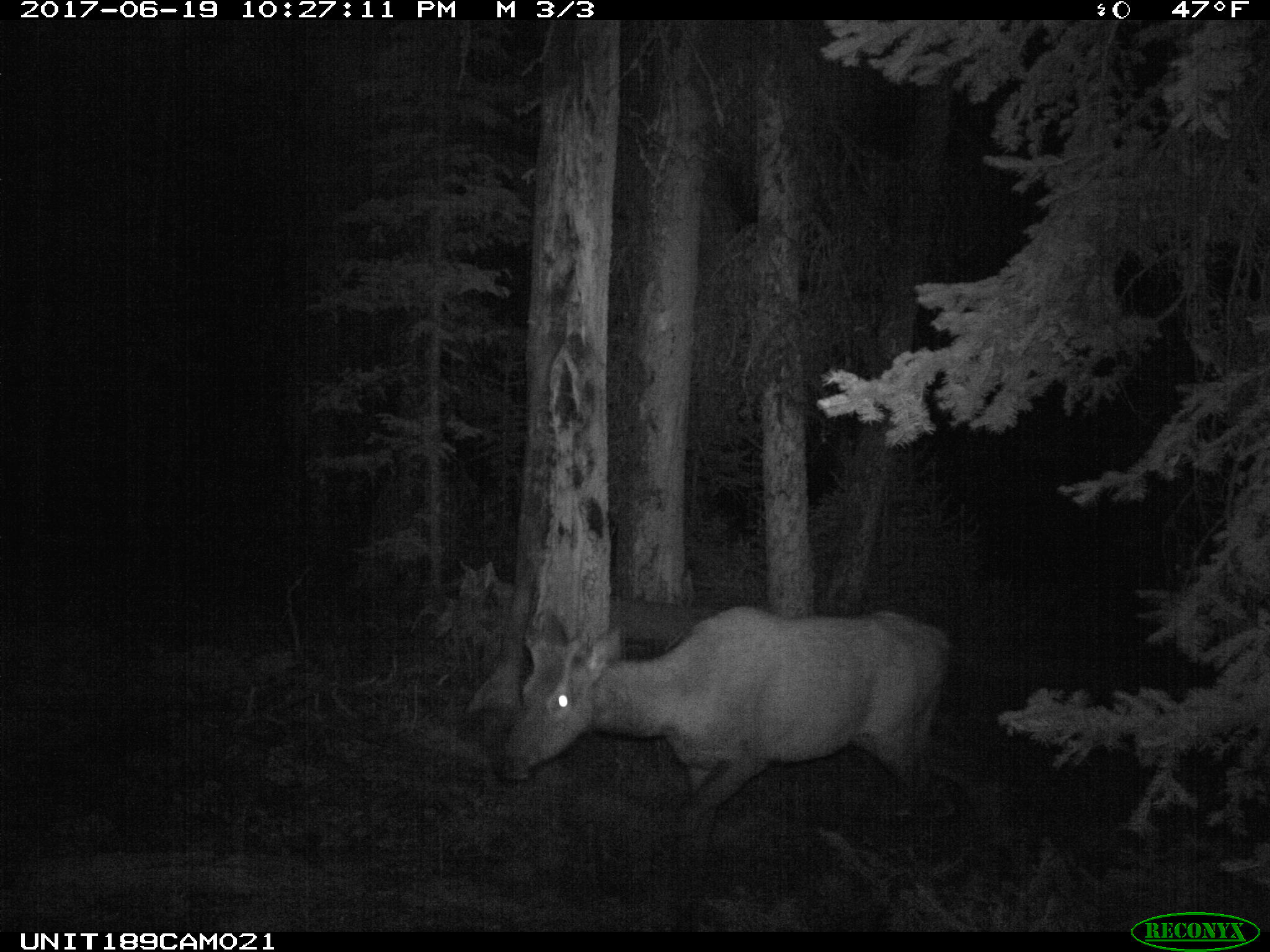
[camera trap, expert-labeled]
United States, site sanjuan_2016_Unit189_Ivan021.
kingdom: Animalia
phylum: Chordata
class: Mammalia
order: Artiodactyla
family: Cervidae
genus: Cervus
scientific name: Cervus elaphus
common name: red deer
Cervus elaphus (red deer).